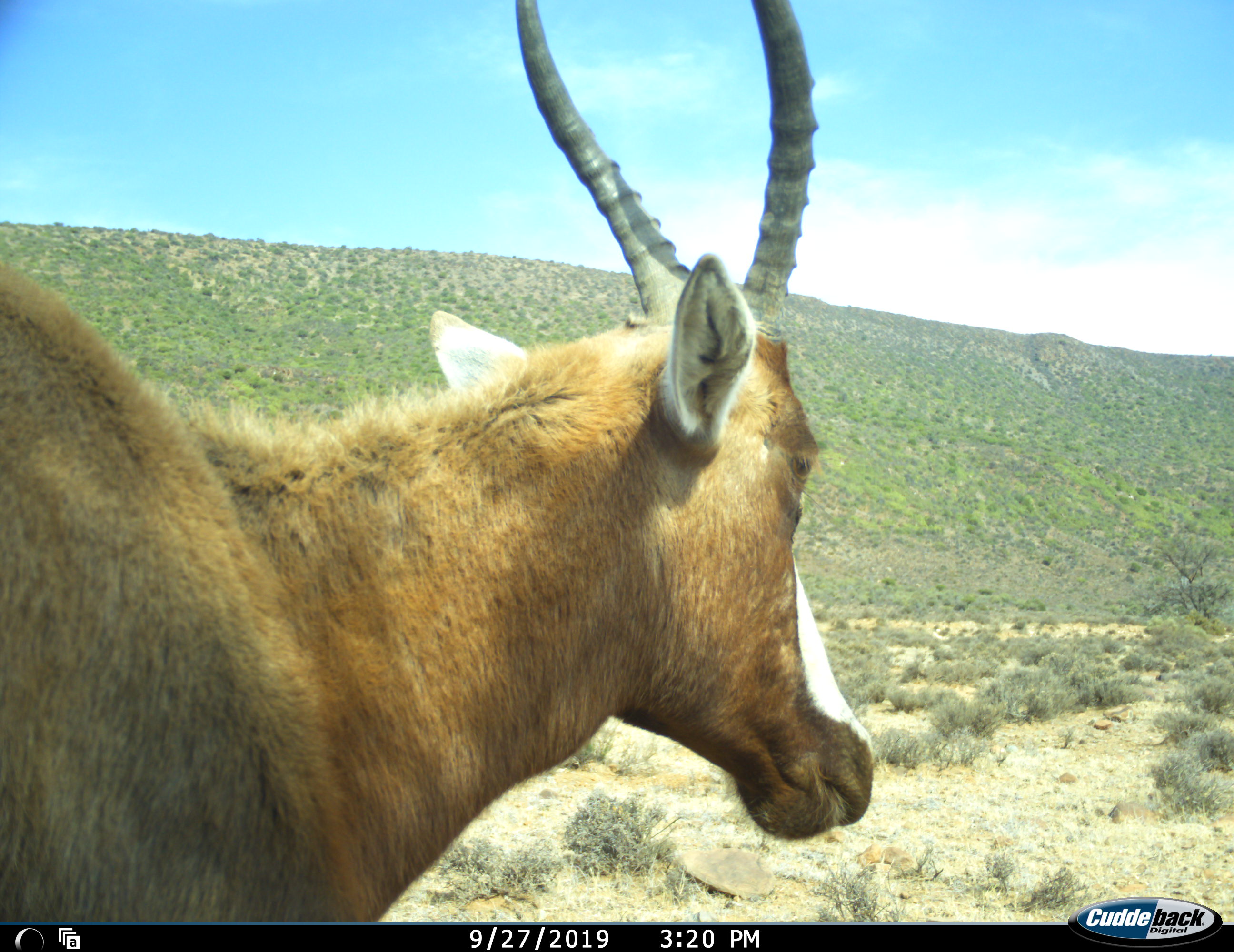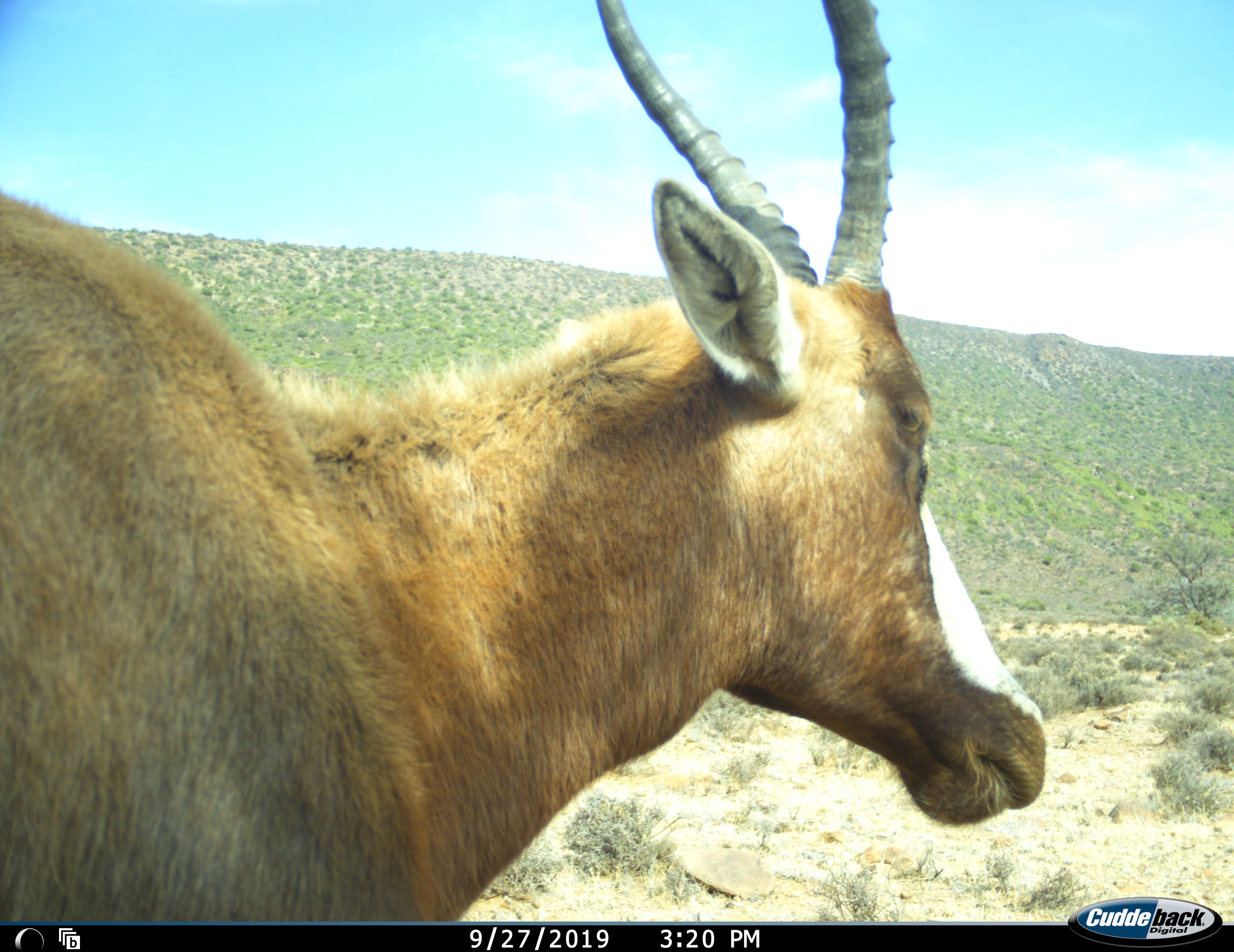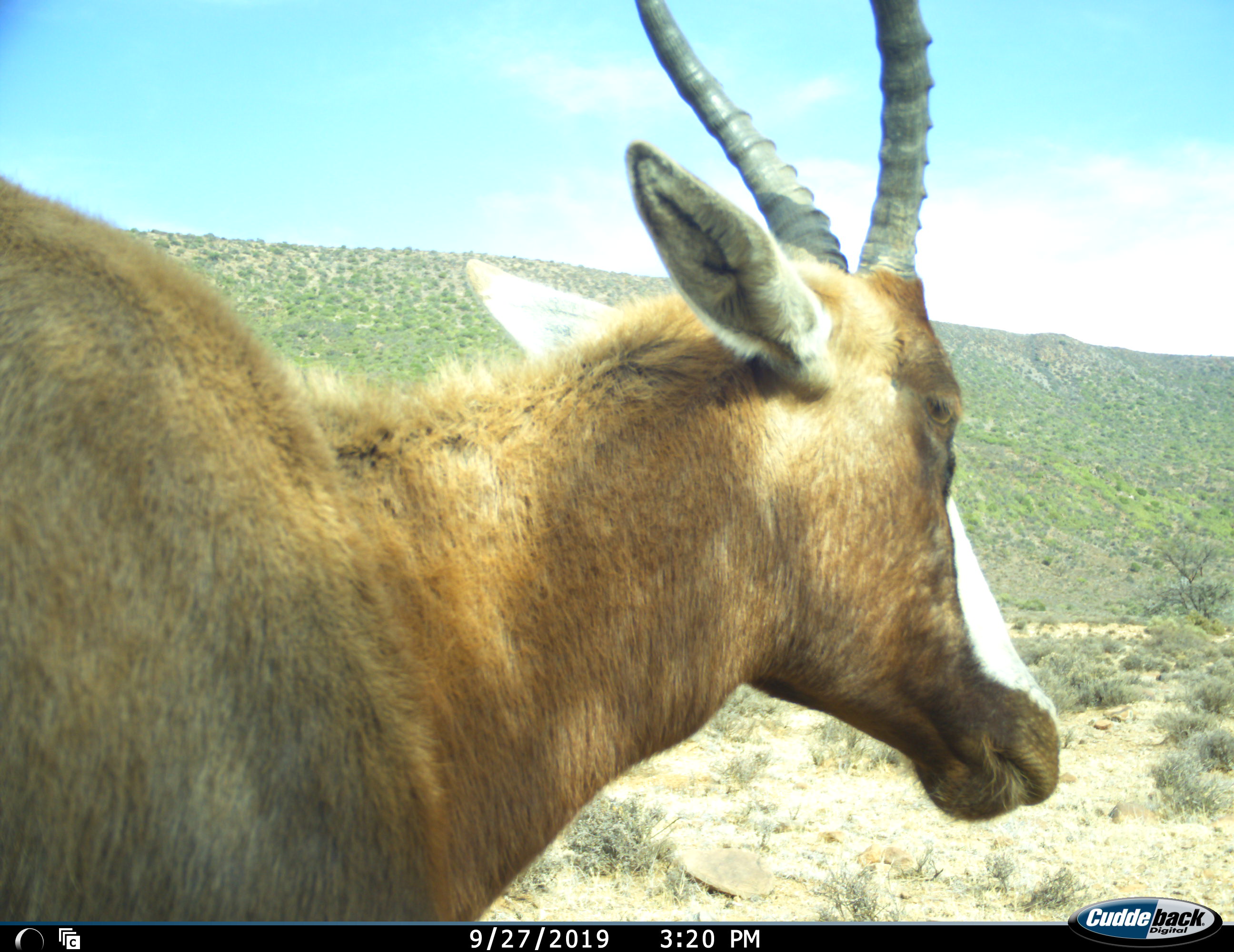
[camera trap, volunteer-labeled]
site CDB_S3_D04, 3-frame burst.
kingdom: Animalia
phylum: Chordata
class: Mammalia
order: Artiodactyla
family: Bovidae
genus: Damaliscus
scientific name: Damaliscus pygargus phillipsi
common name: blesbok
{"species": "blesbok (Damaliscus pygargus phillipsi)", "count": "1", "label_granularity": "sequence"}